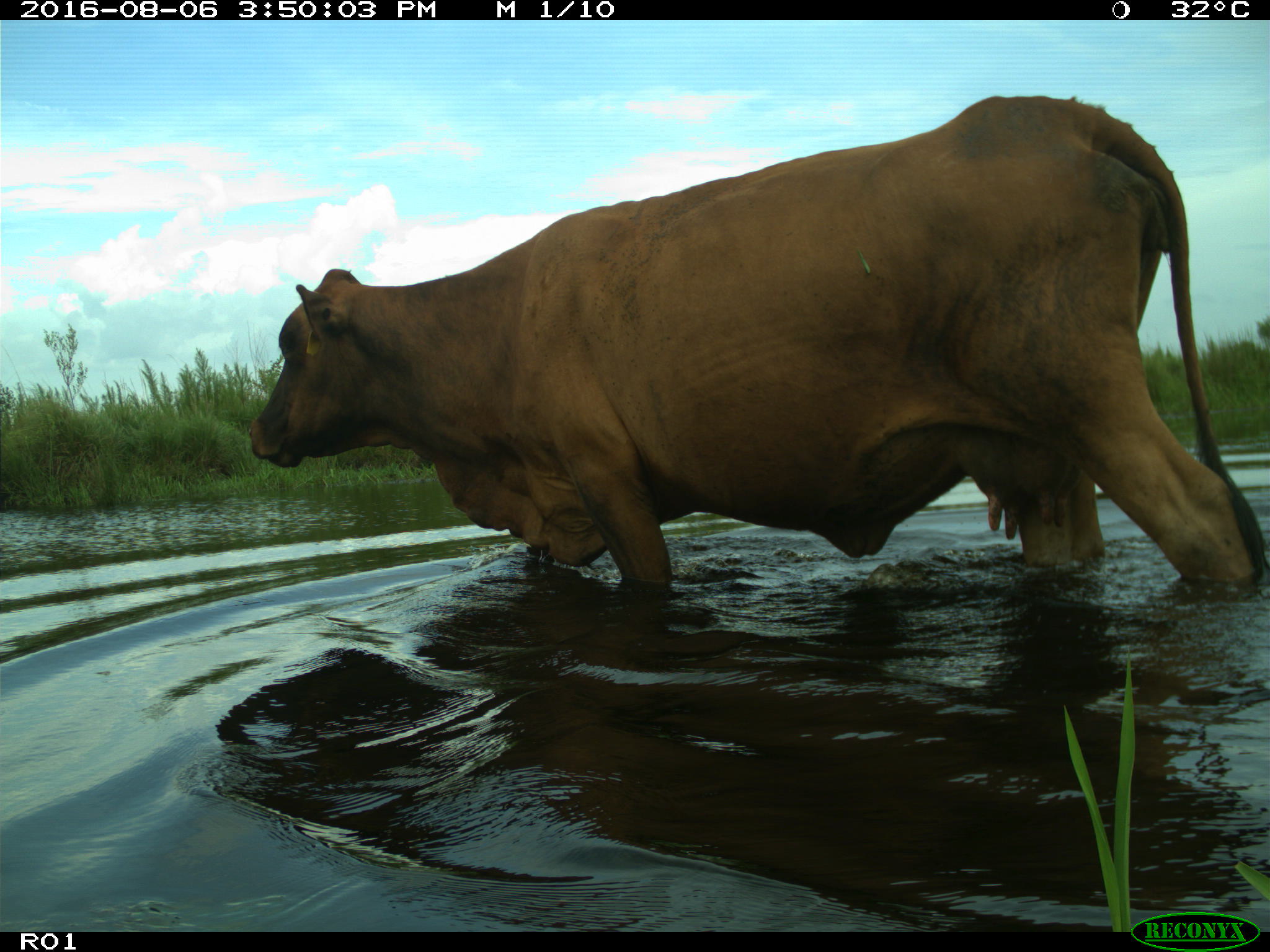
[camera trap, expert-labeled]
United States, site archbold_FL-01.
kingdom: Animalia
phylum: Chordata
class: Mammalia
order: Artiodactyla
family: Bovidae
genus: Bos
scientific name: Bos taurus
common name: domestic cow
Bos taurus (domestic cow).